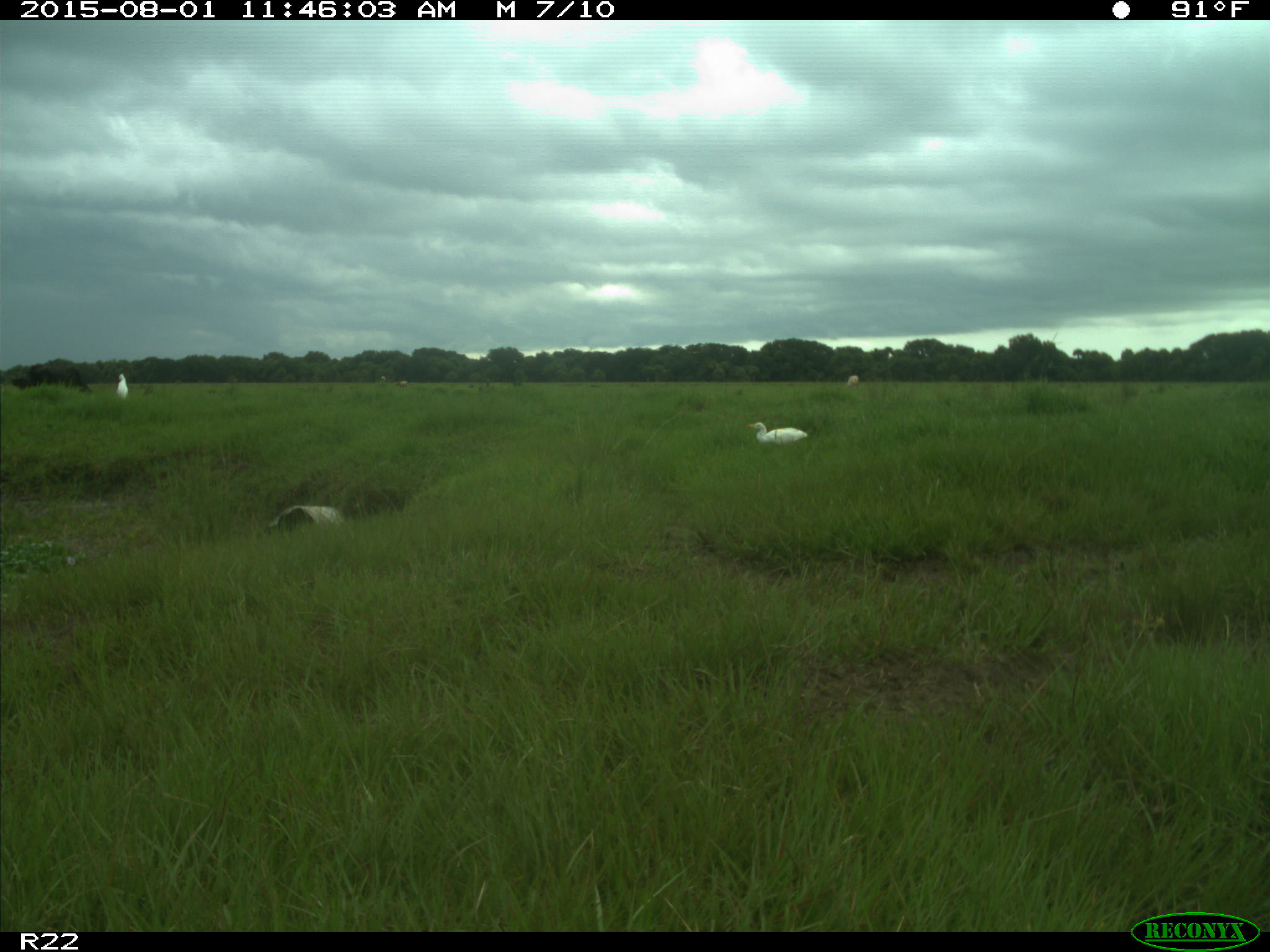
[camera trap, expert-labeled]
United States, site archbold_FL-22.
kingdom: Animalia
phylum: Chordata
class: Mammalia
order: Artiodactyla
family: Bovidae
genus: Bos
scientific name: Bos taurus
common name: domestic cow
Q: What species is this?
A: Bos taurus (domestic cow).